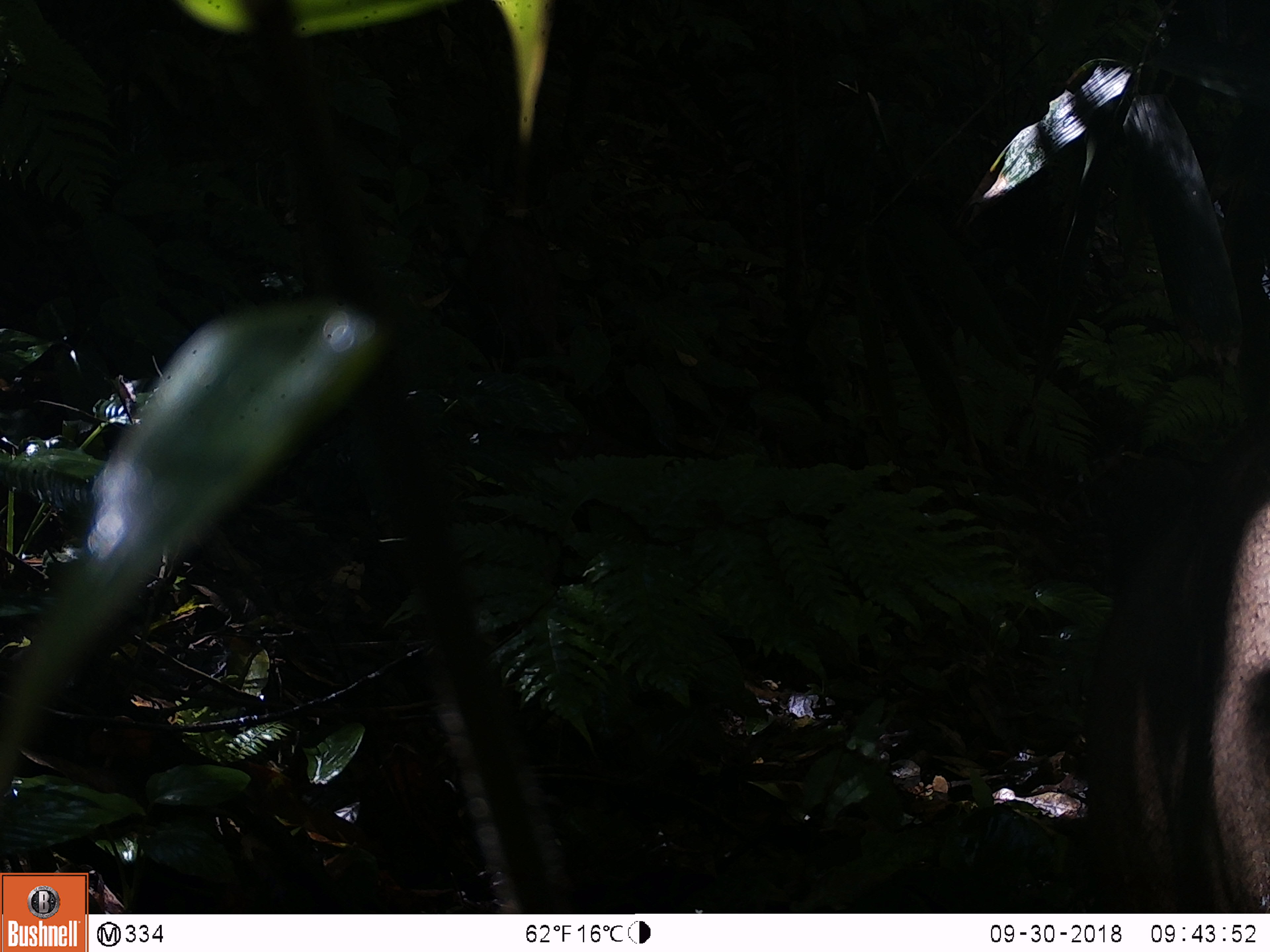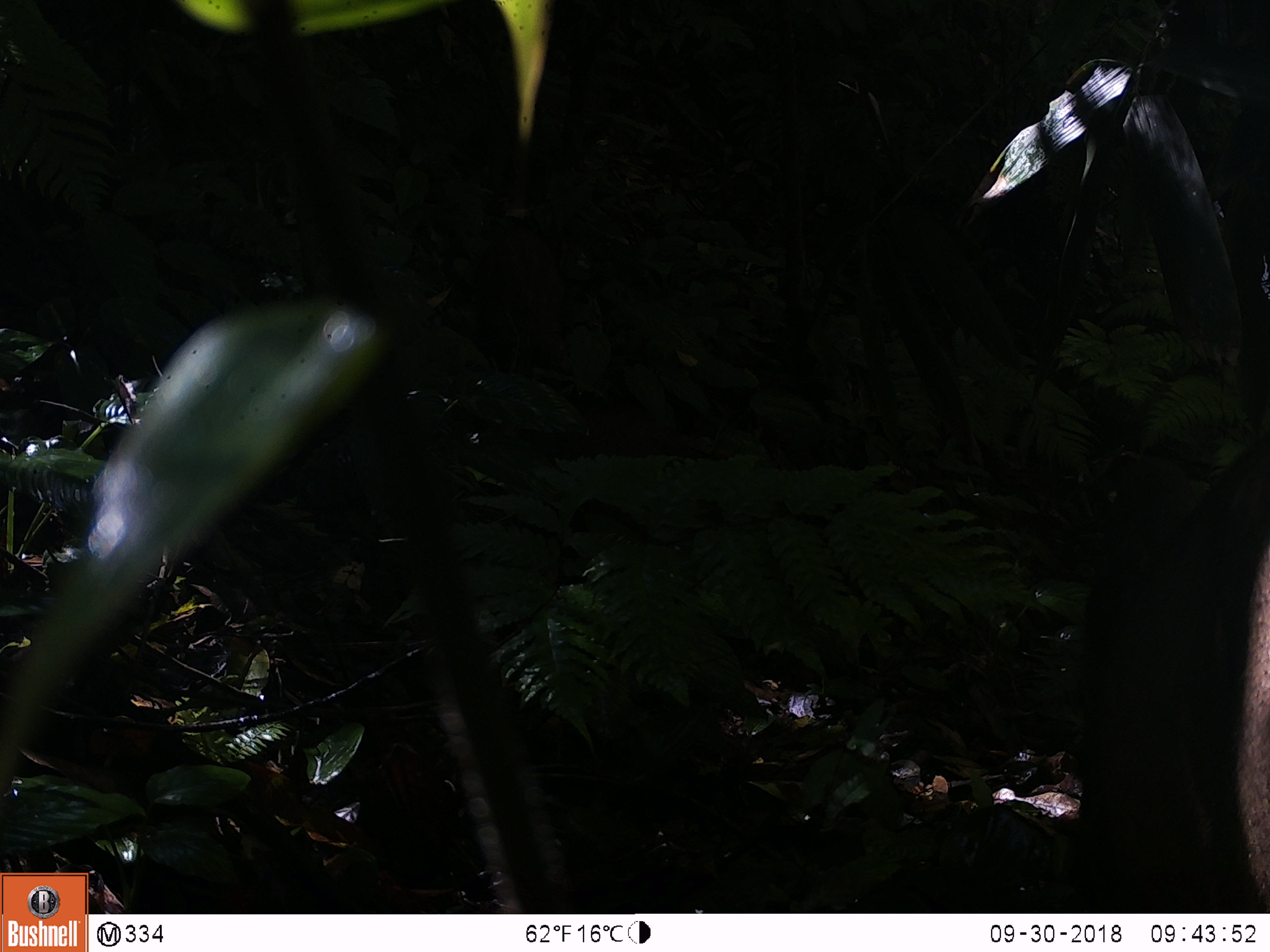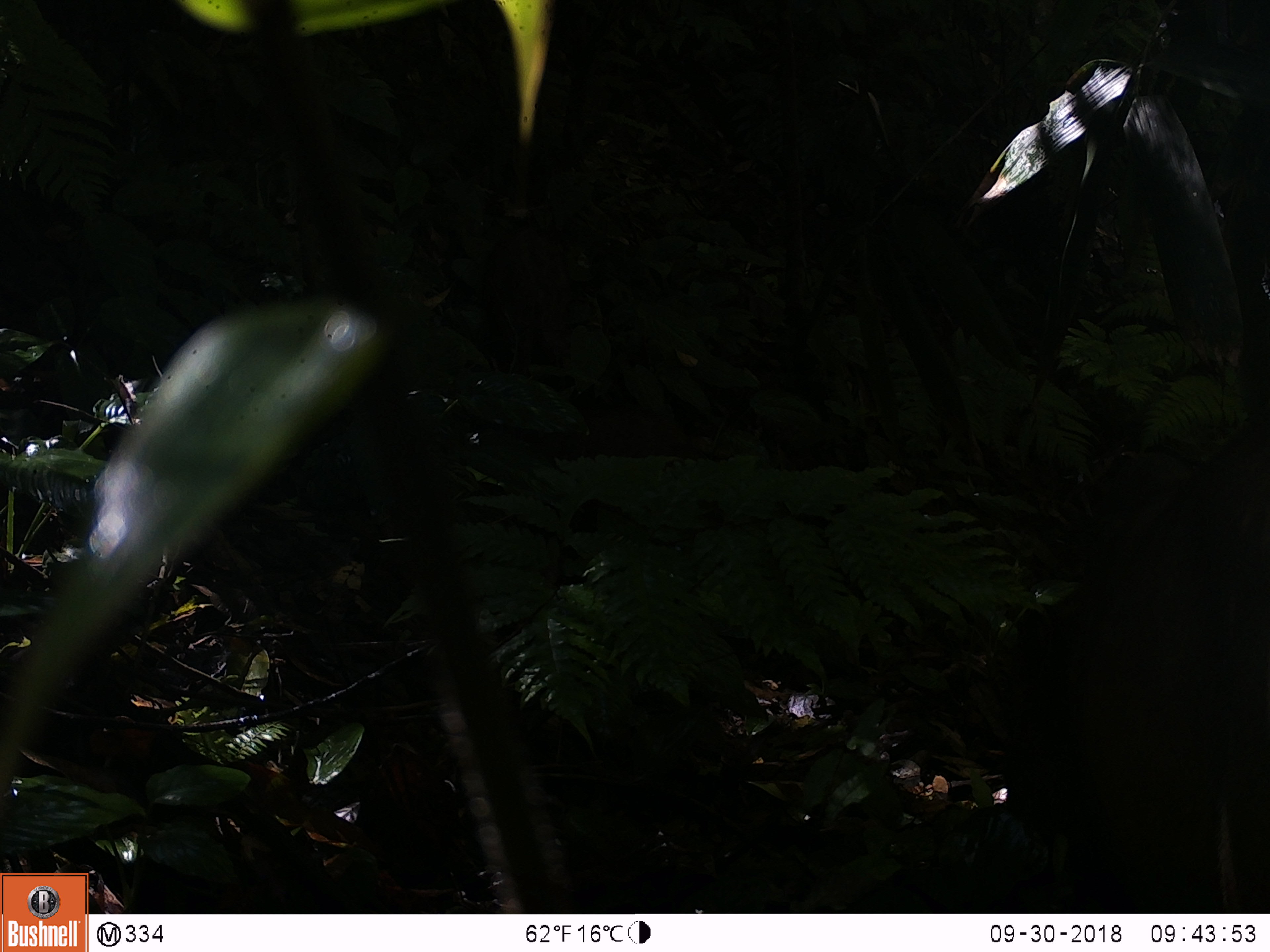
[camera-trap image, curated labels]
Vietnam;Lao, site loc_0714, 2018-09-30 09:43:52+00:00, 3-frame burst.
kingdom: Animalia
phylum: Chordata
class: Mammalia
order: Artiodactyla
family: Suidae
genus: Sus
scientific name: Sus scrofa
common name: eurasian wild pig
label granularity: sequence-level